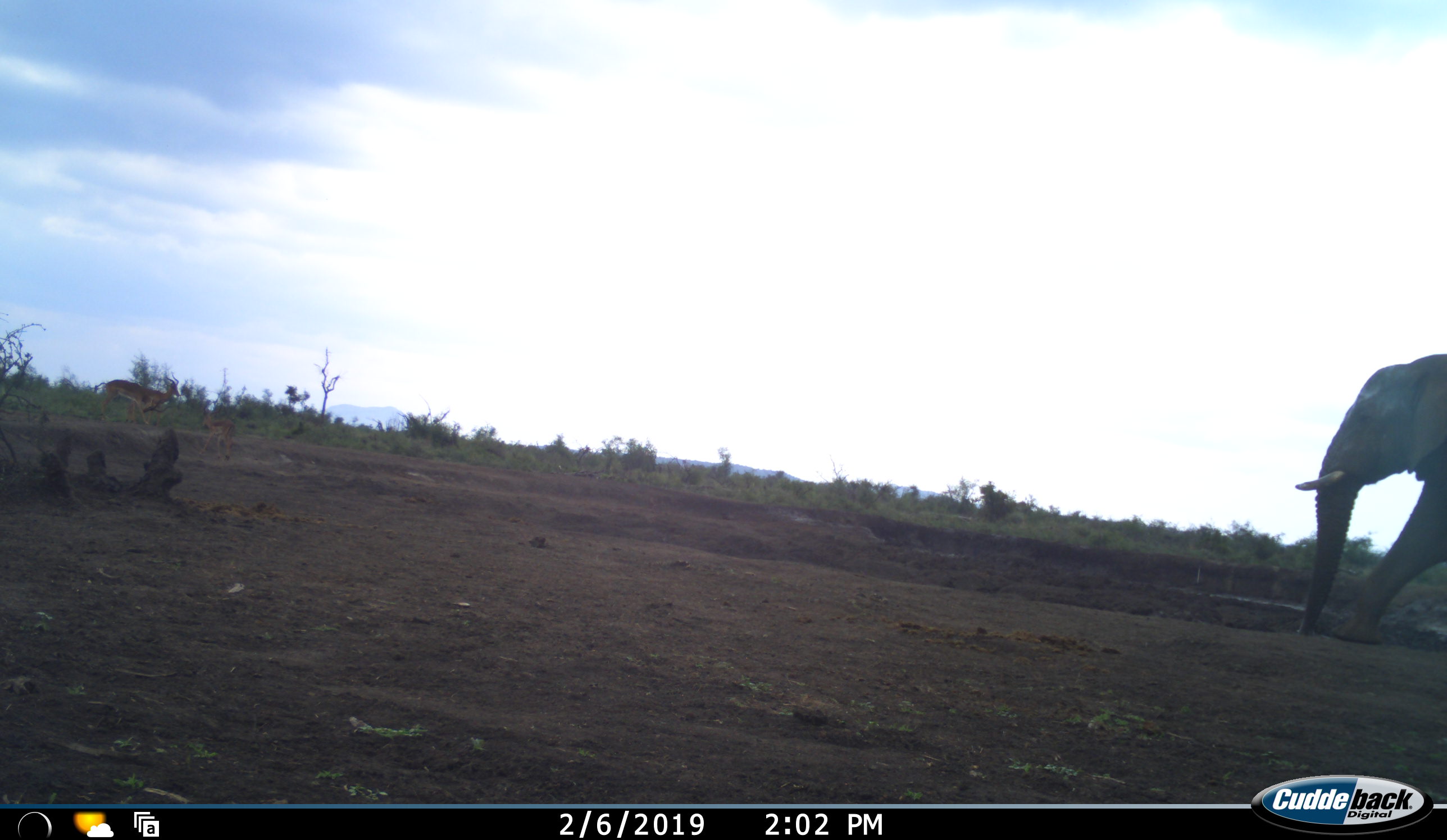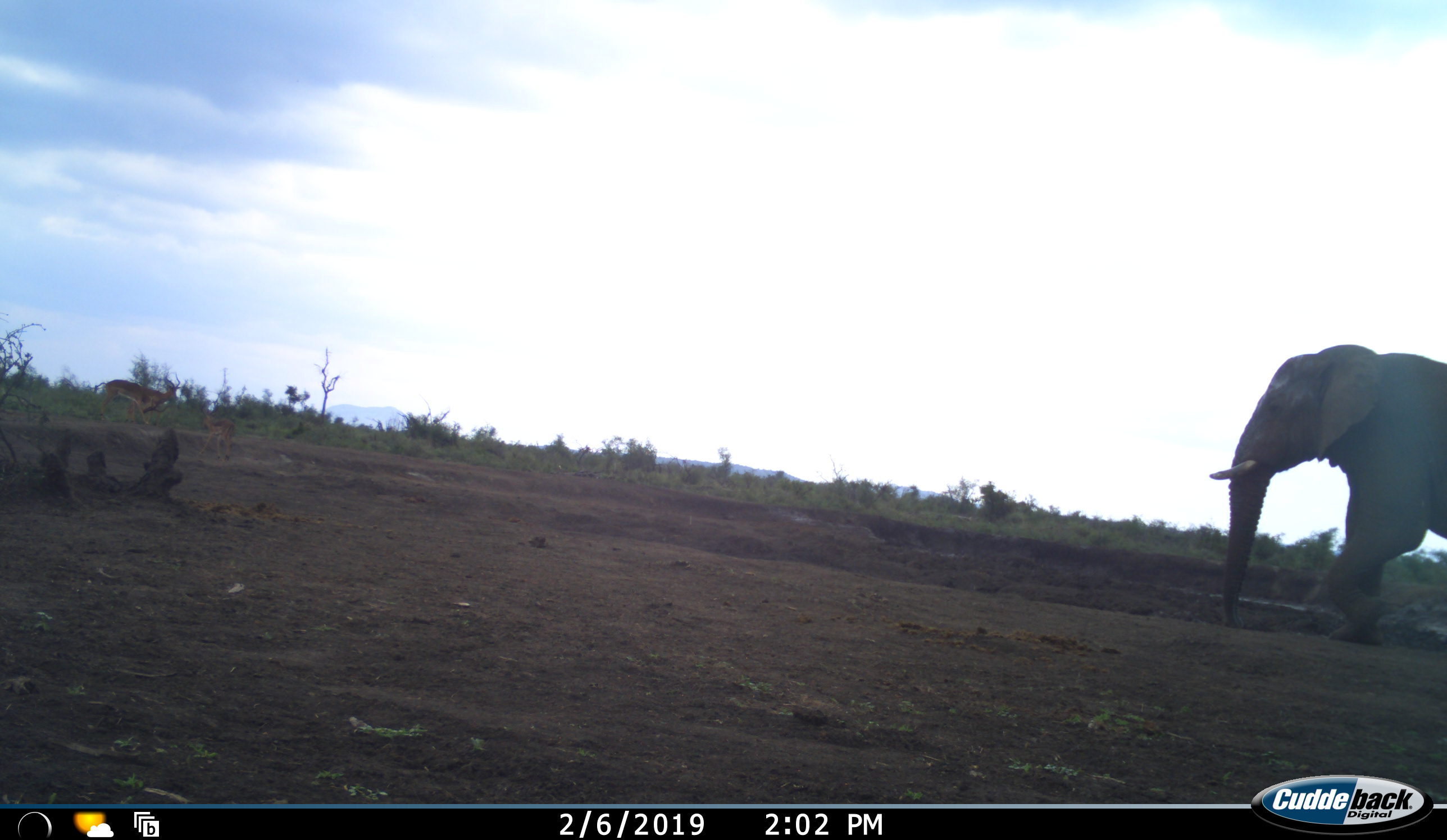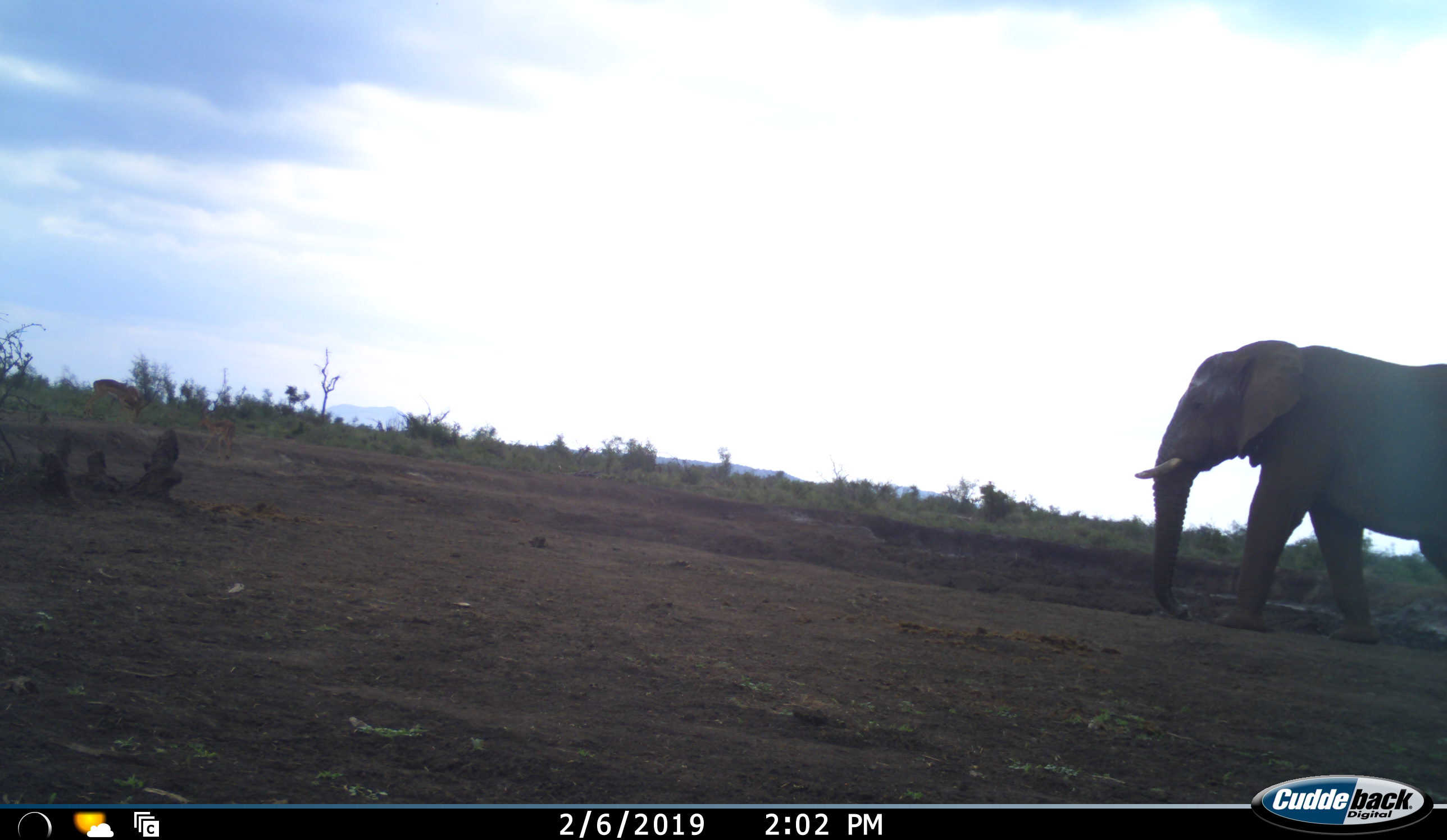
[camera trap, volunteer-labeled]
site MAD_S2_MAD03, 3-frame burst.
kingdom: Animalia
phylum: Chordata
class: Mammalia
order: Proboscidea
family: Elephantidae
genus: Loxodonta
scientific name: Loxodonta africana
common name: african bush elephant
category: elephant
Elephant (african bush elephant) (Loxodonta africana), count 1. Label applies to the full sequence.